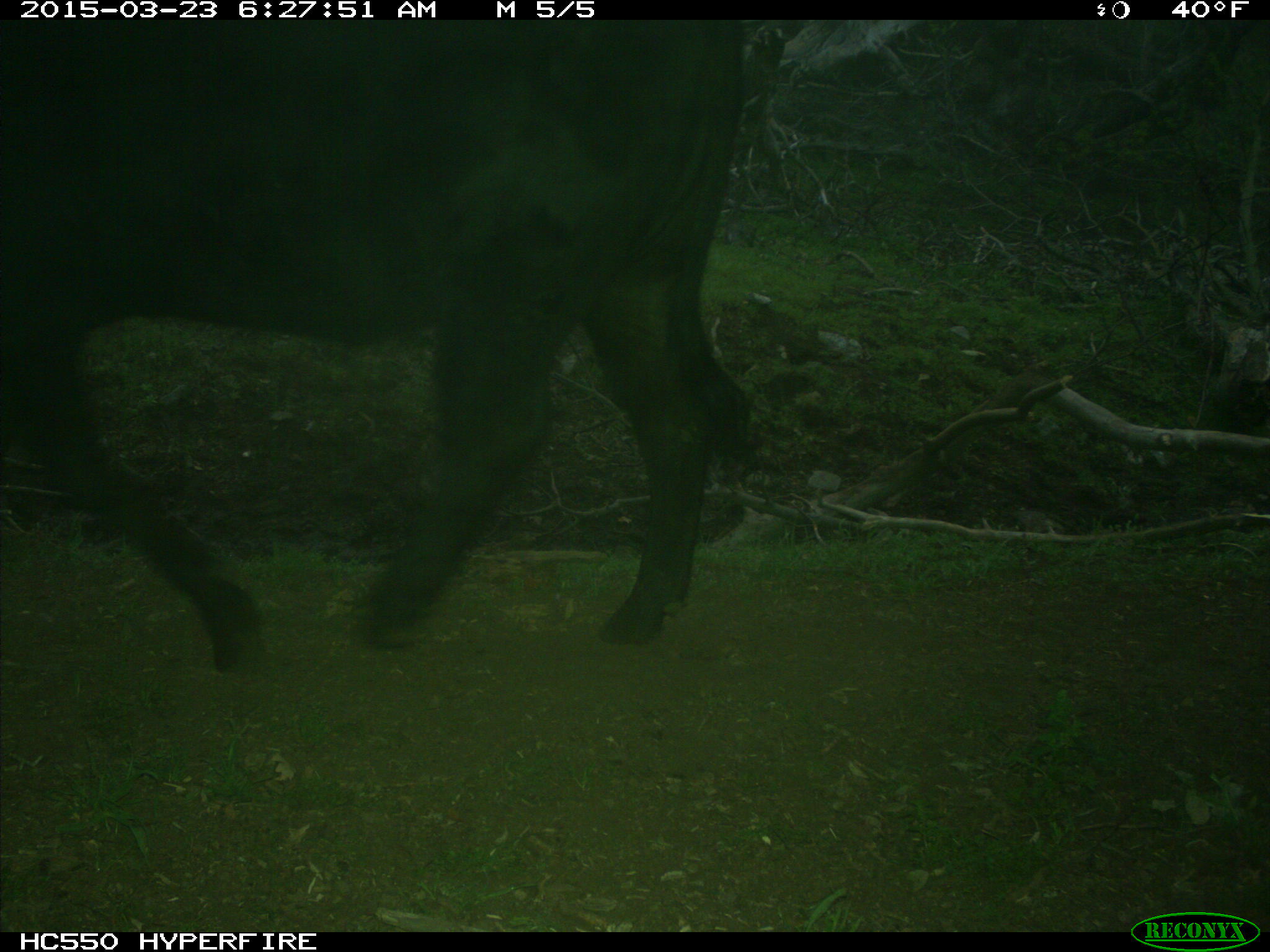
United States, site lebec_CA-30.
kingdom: Animalia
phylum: Chordata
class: Mammalia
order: Artiodactyla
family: Bovidae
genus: Bos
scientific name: Bos taurus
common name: domestic cow